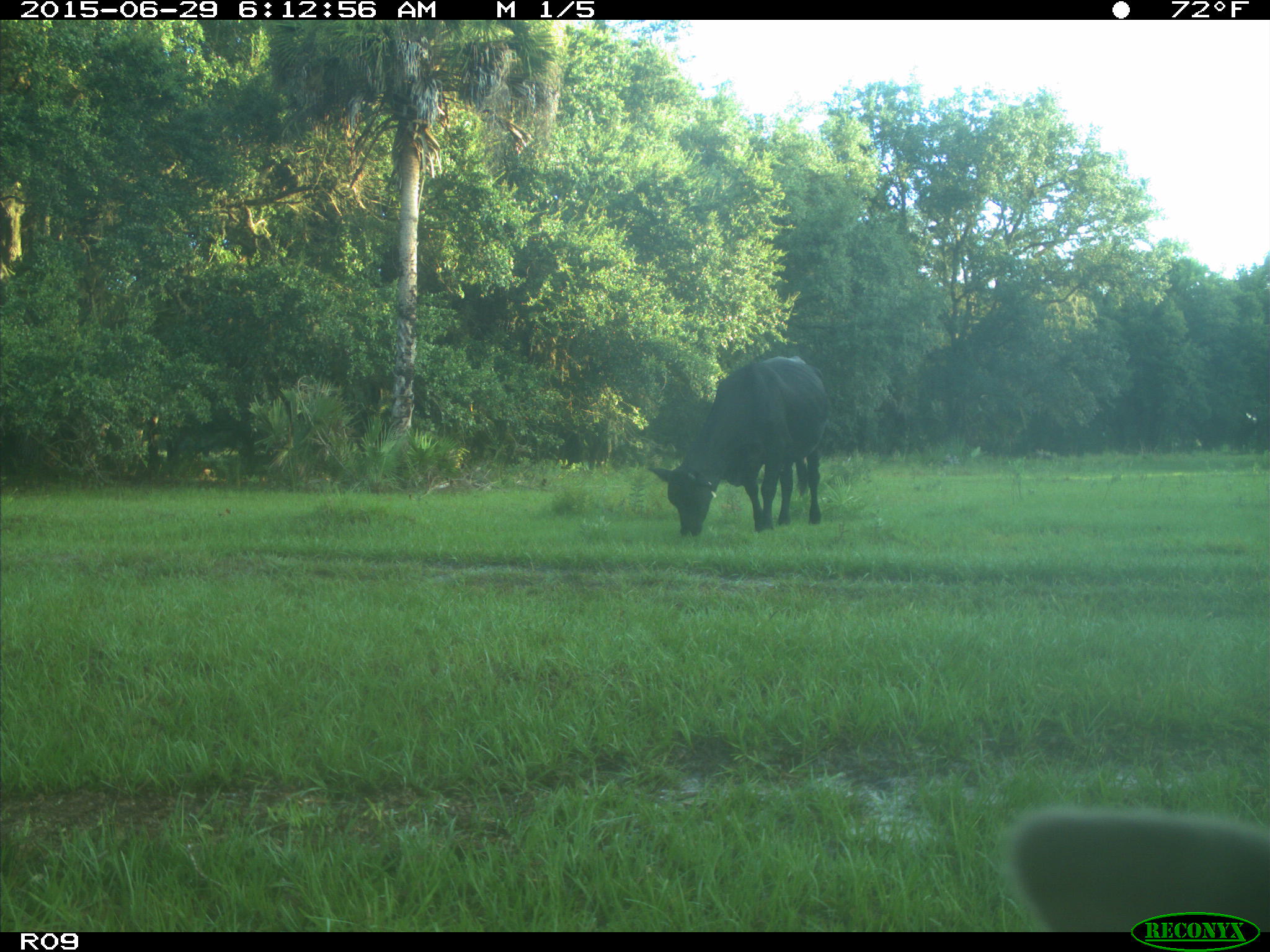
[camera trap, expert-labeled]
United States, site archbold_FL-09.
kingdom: Animalia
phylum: Chordata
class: Mammalia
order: Artiodactyla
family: Bovidae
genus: Bos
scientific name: Bos taurus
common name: domestic cow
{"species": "Bos taurus (domestic cow)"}